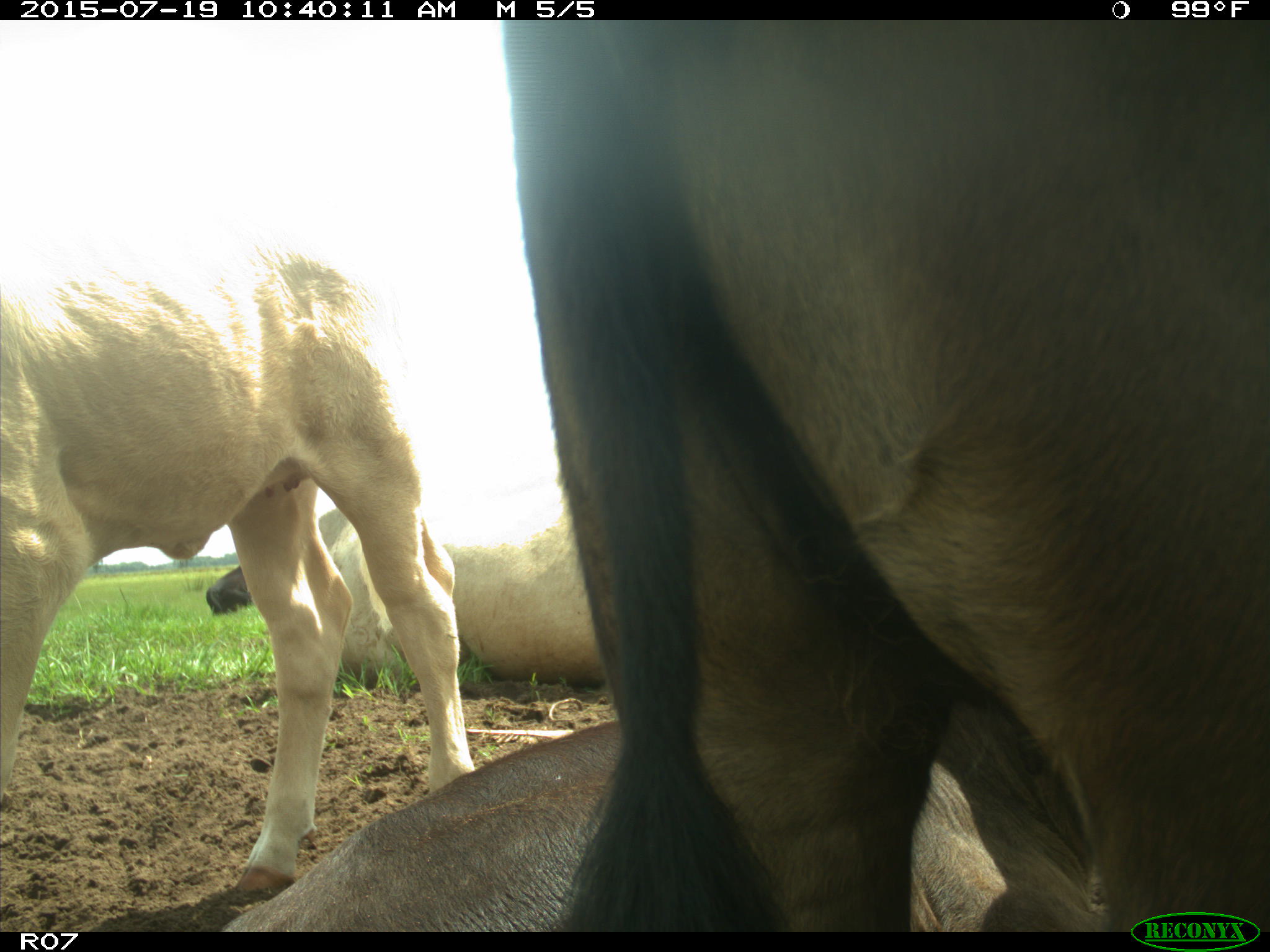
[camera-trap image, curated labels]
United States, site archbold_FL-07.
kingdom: Animalia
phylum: Chordata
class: Mammalia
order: Artiodactyla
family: Bovidae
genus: Bos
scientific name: Bos taurus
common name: domestic cow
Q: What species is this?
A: Bos taurus (domestic cow).